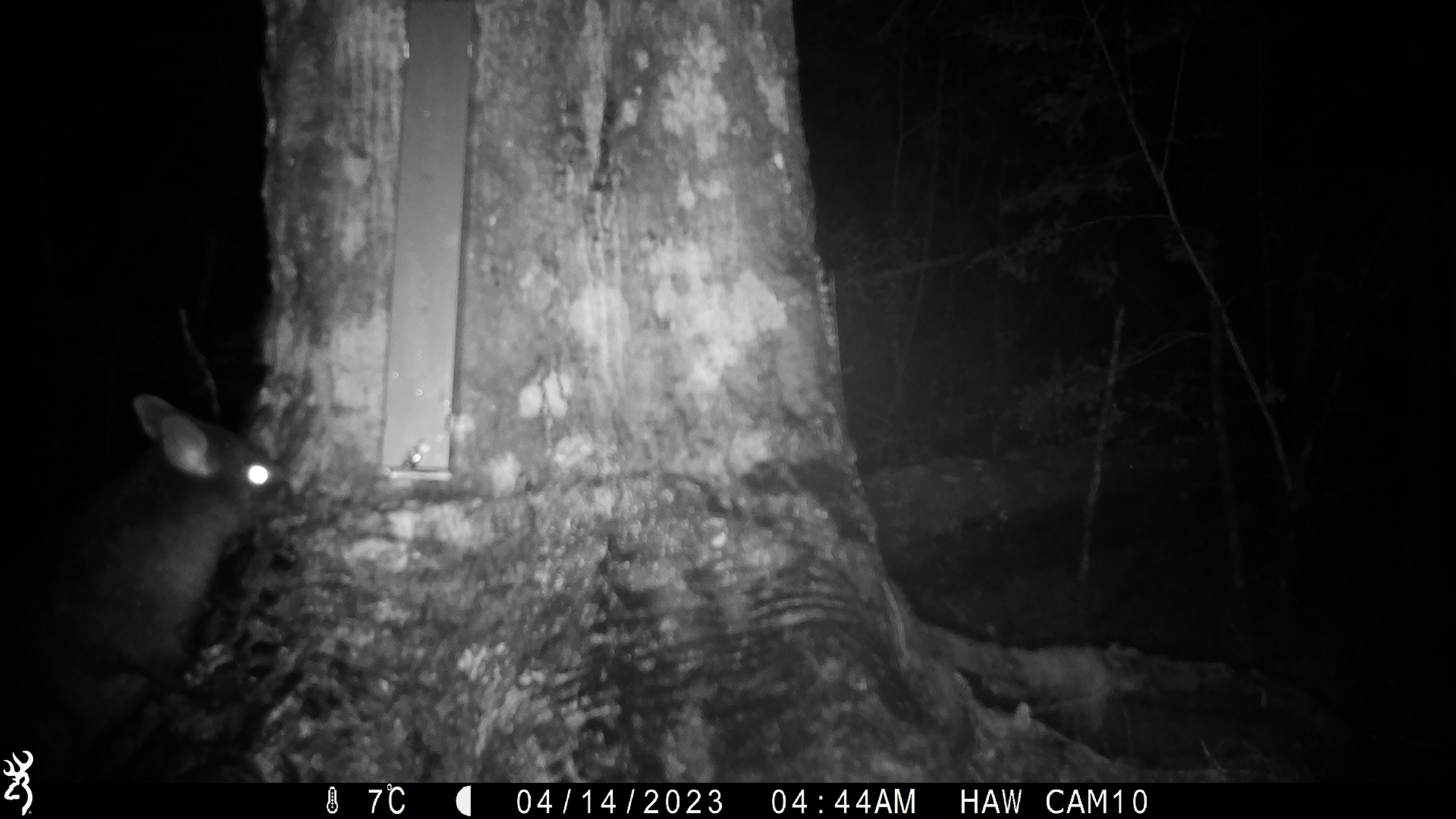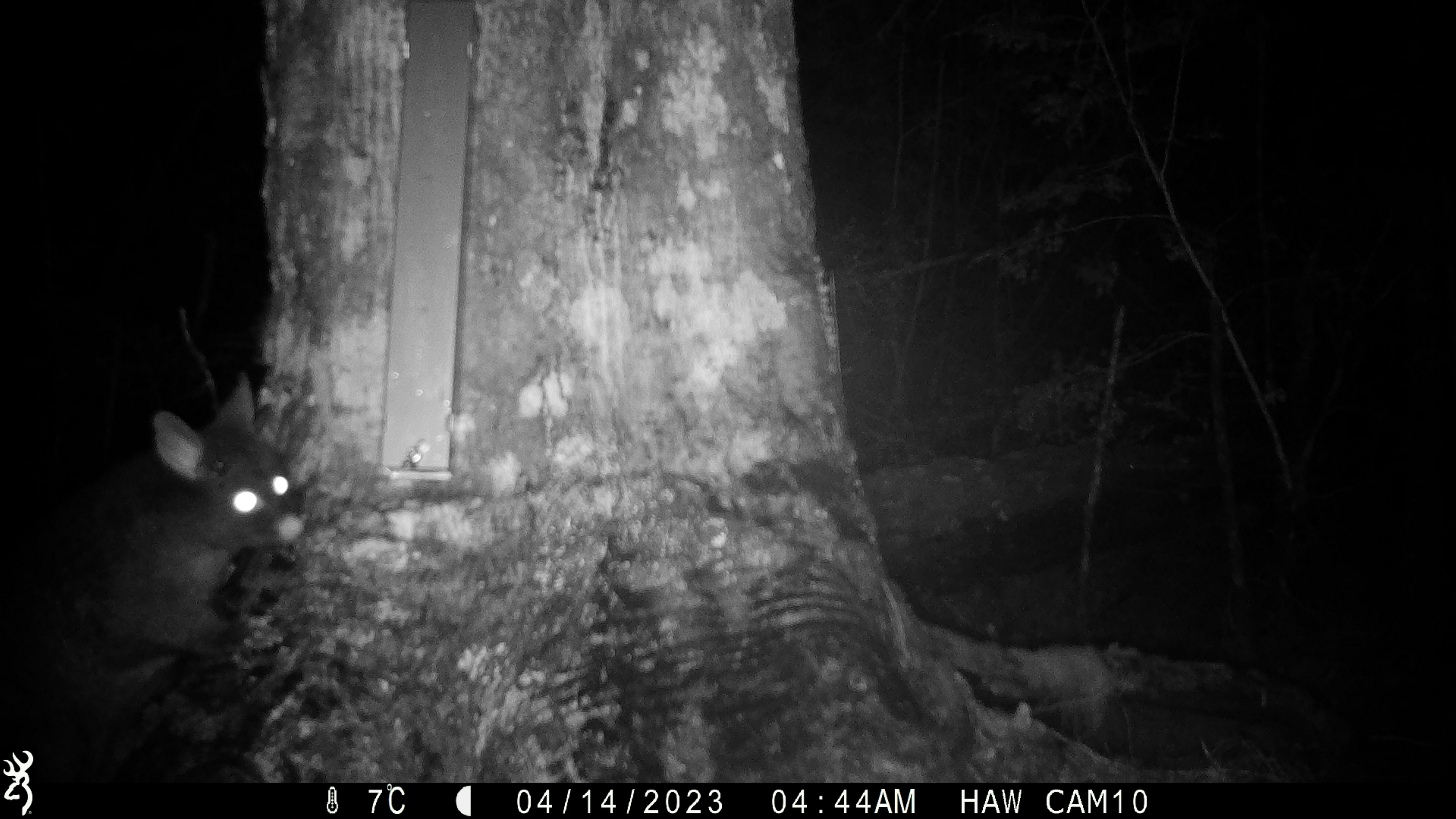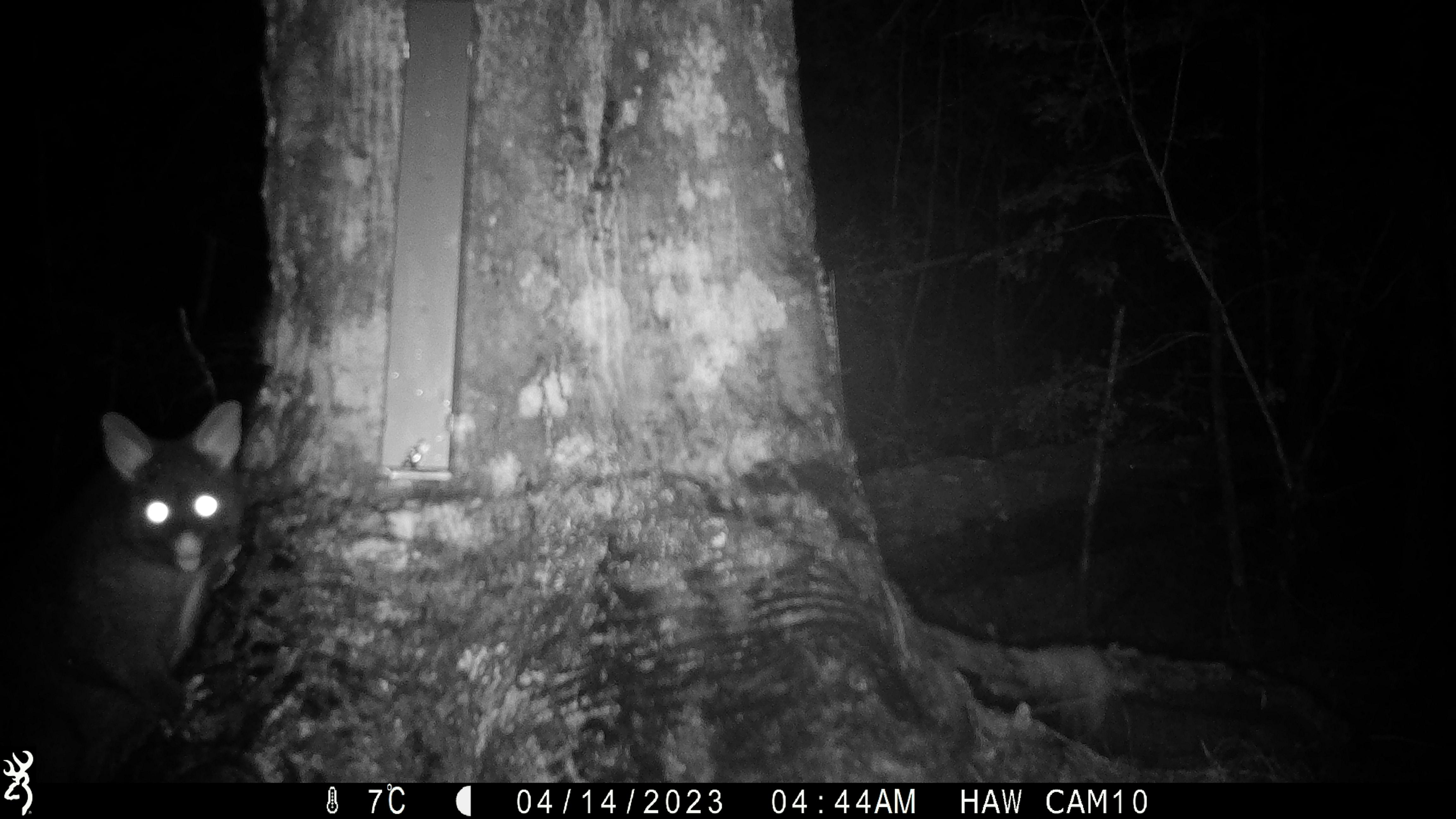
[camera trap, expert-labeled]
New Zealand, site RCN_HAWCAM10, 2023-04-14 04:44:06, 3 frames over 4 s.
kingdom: Animalia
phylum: Chordata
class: Mammalia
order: Diprotodontia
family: Phalangeridae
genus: Trichosurus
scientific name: Trichosurus vulpecula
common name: common brushtail possum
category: possum